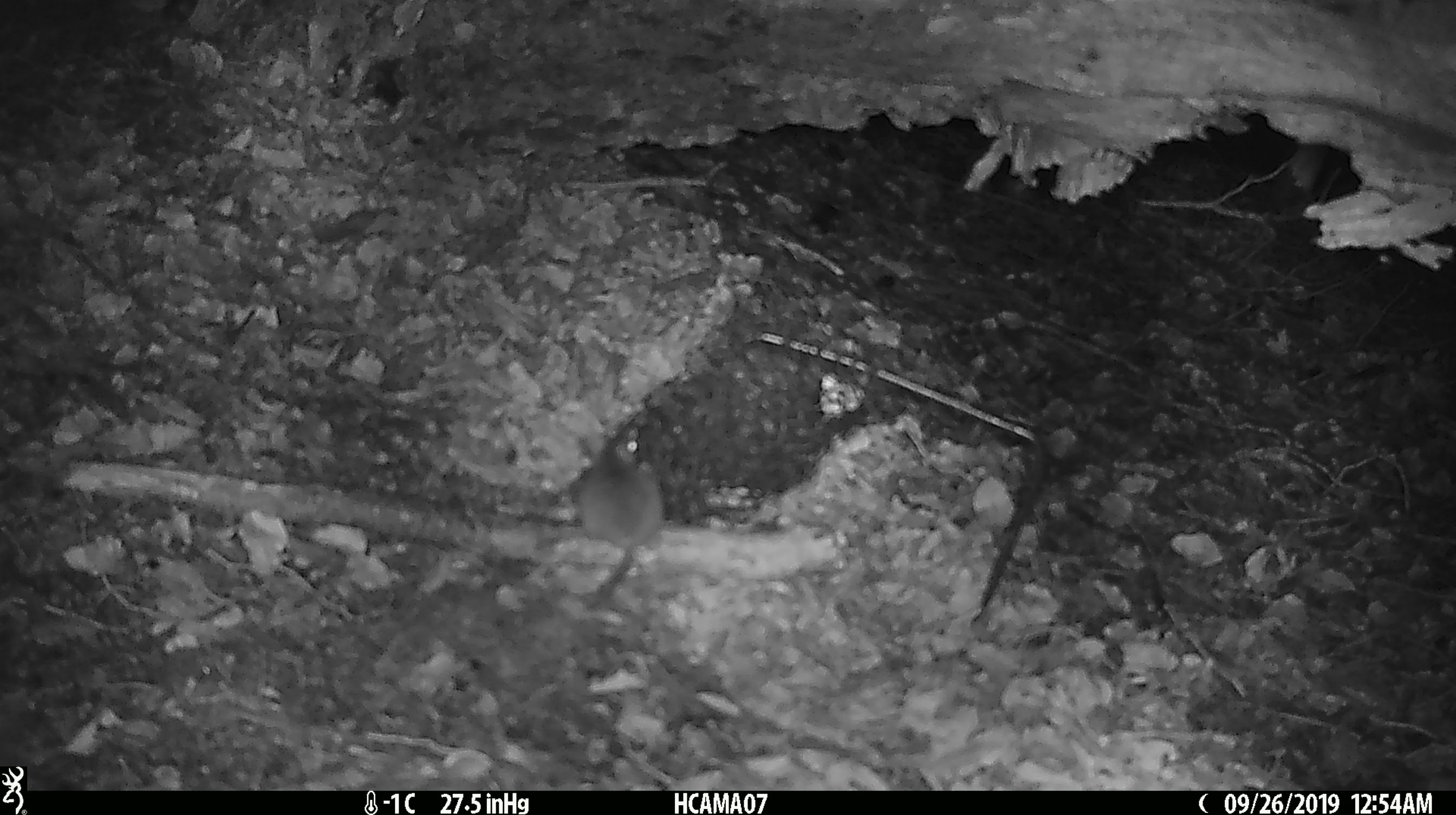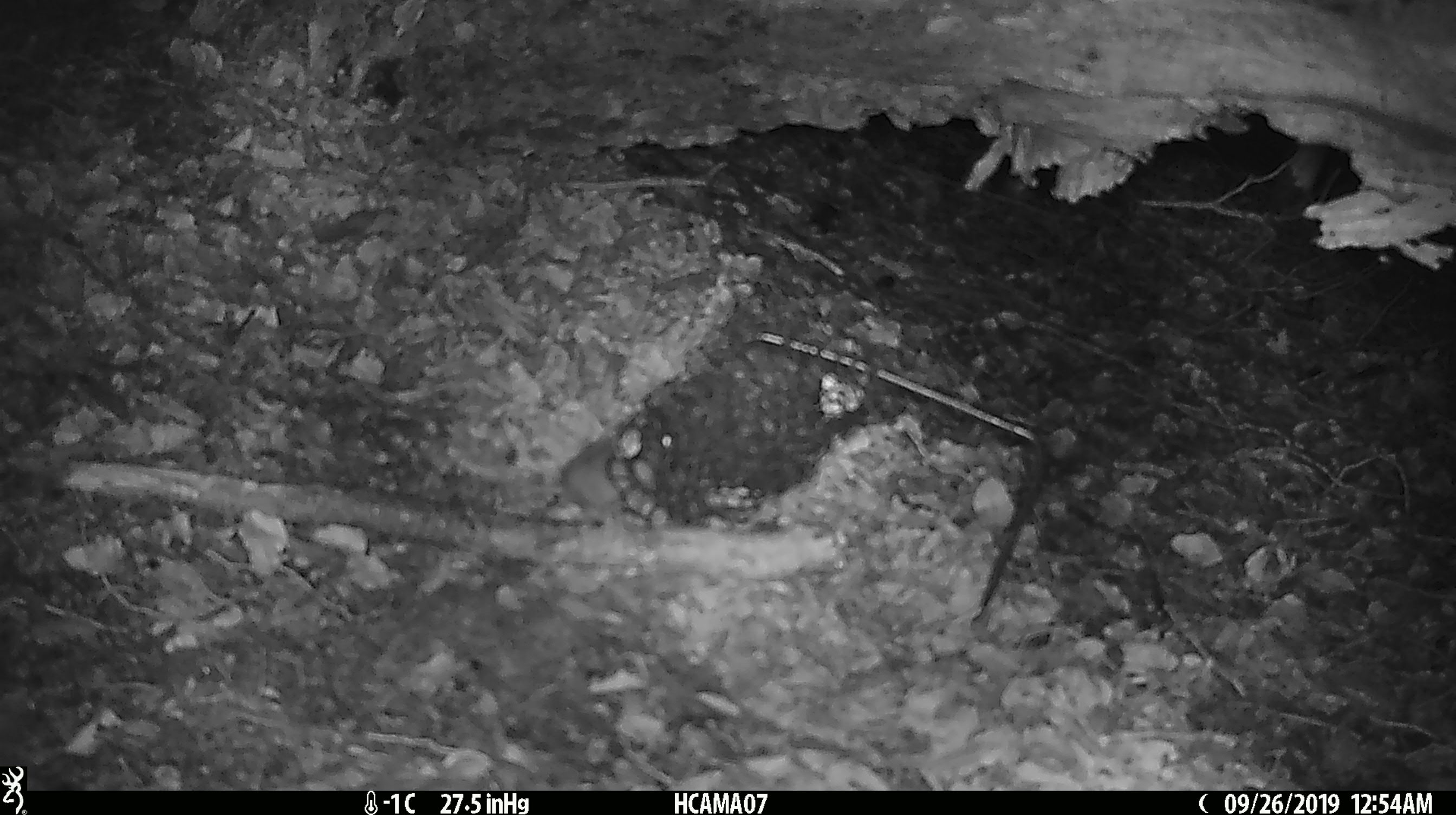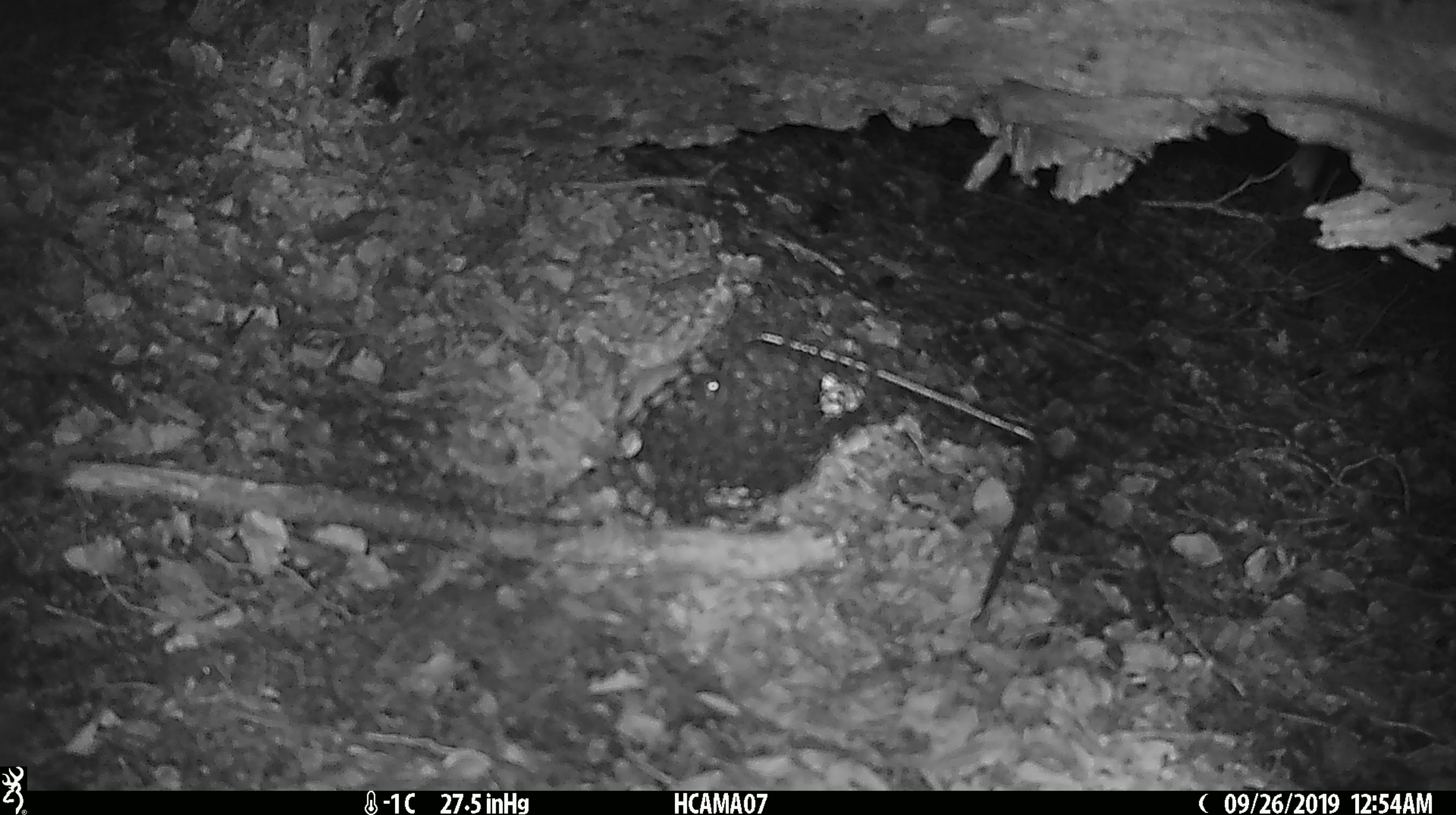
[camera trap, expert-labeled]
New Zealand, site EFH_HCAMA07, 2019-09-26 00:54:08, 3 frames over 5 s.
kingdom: Animalia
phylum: Chordata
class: Mammalia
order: Rodentia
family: Muridae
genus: Mus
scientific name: Mus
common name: mouse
Mouse (Mus).